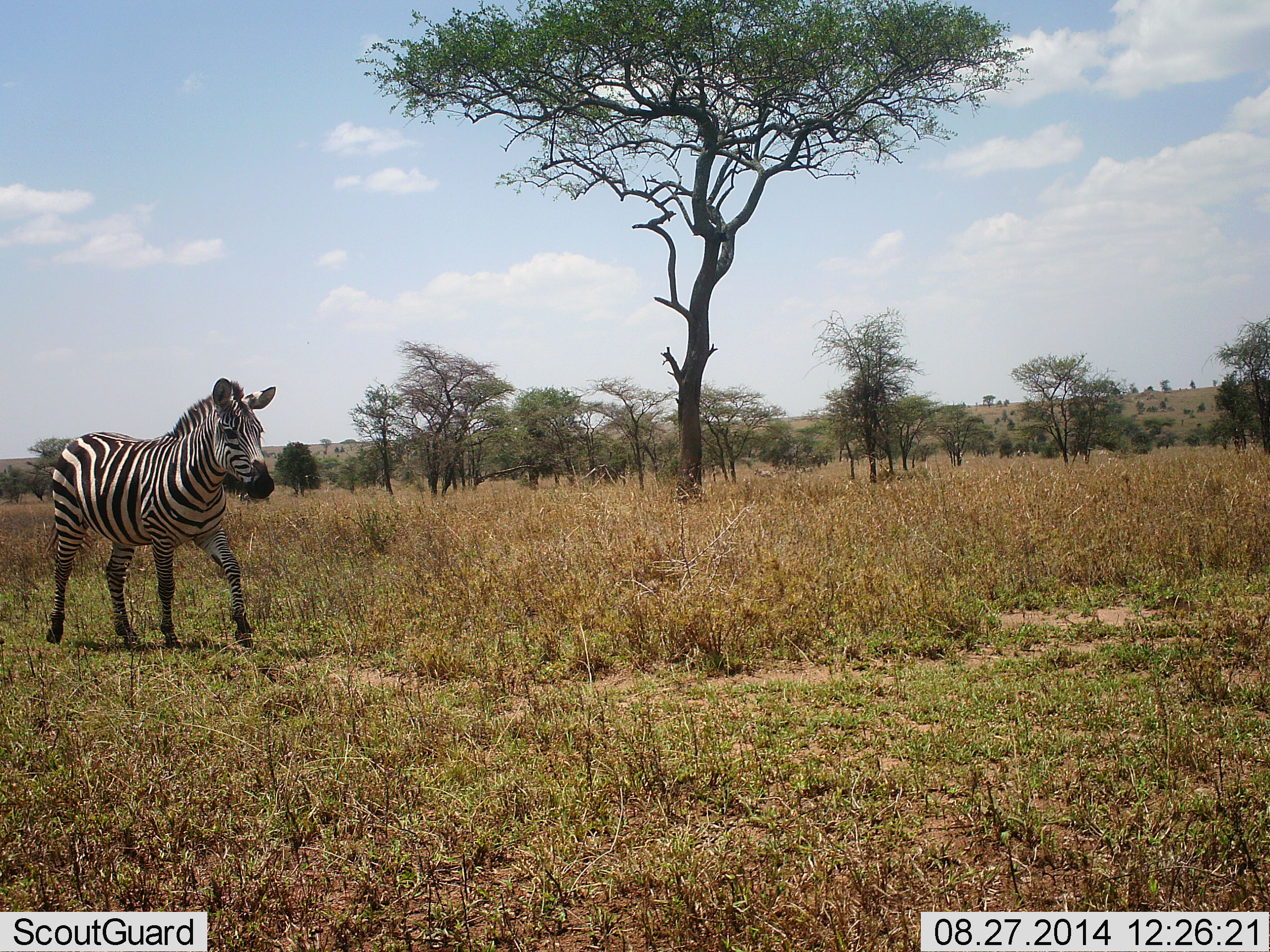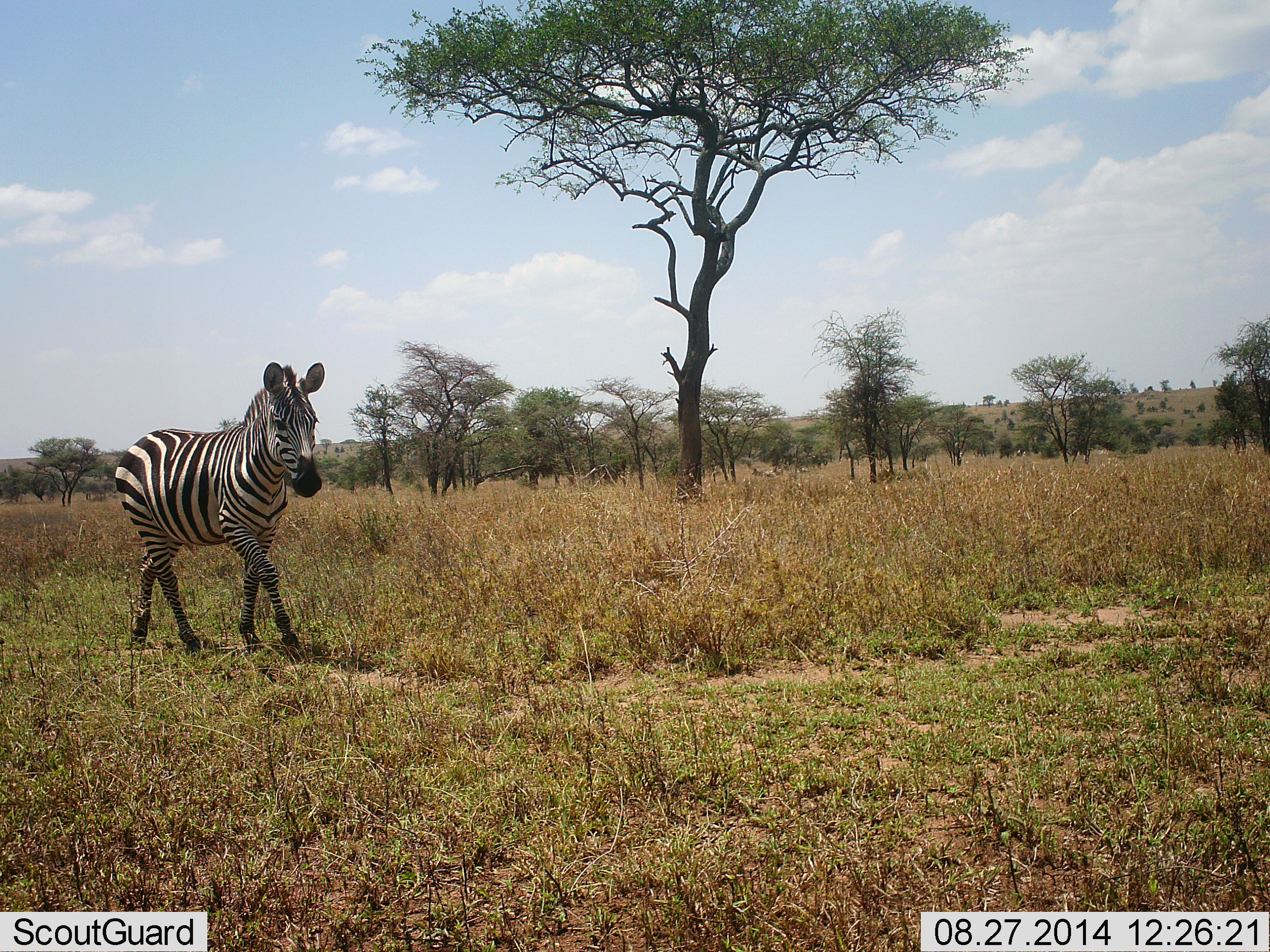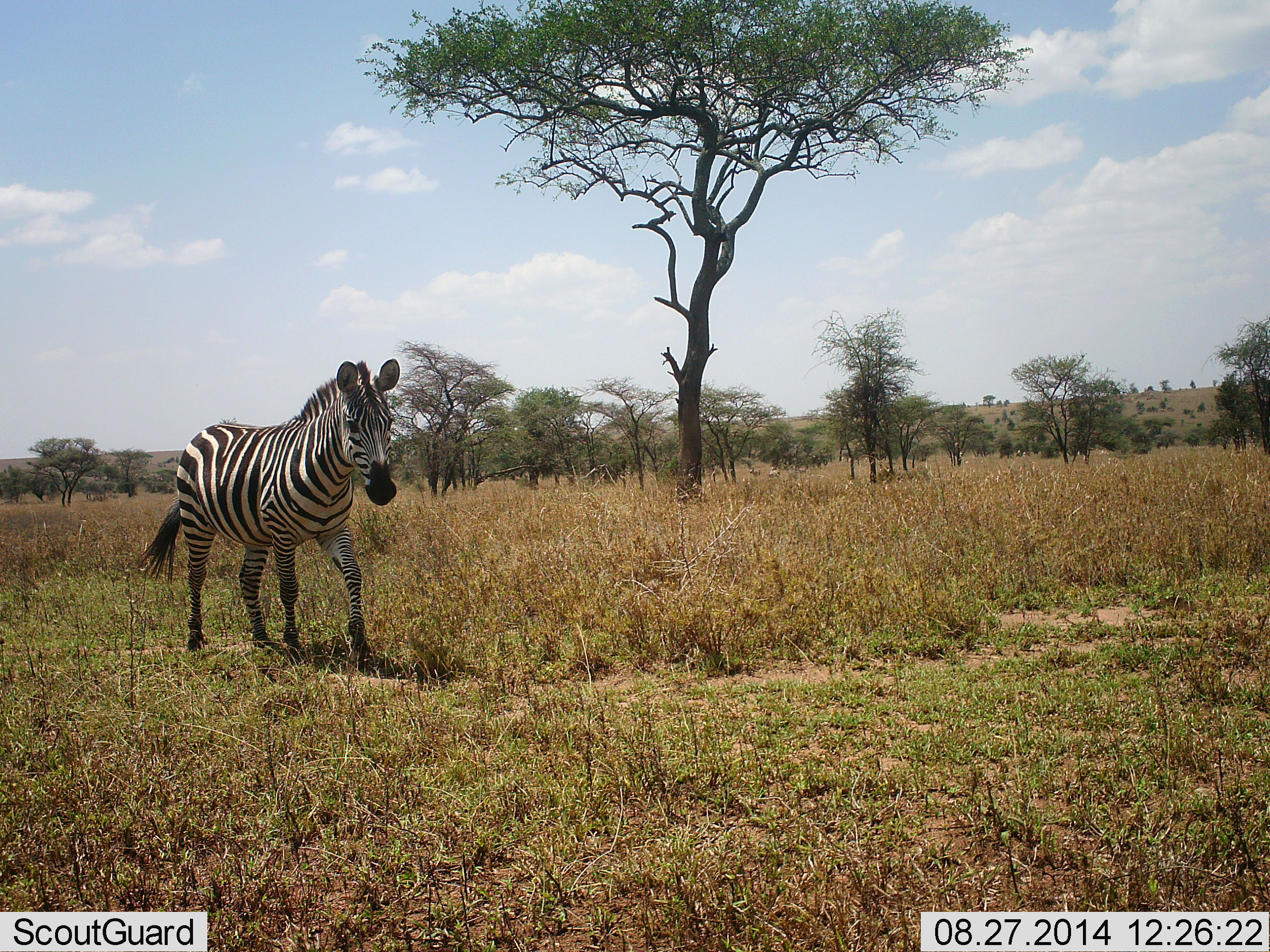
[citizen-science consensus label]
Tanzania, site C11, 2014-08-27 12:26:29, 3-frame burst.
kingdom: Animalia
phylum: Chordata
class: Mammalia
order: Perissodactyla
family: Equidae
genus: Equus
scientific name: Equus quagga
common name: plains zebra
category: zebra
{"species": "zebra (plains zebra) (Equus quagga)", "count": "1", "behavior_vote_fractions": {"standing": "0%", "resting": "0%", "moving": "100%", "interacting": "0%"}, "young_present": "0%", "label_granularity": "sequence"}